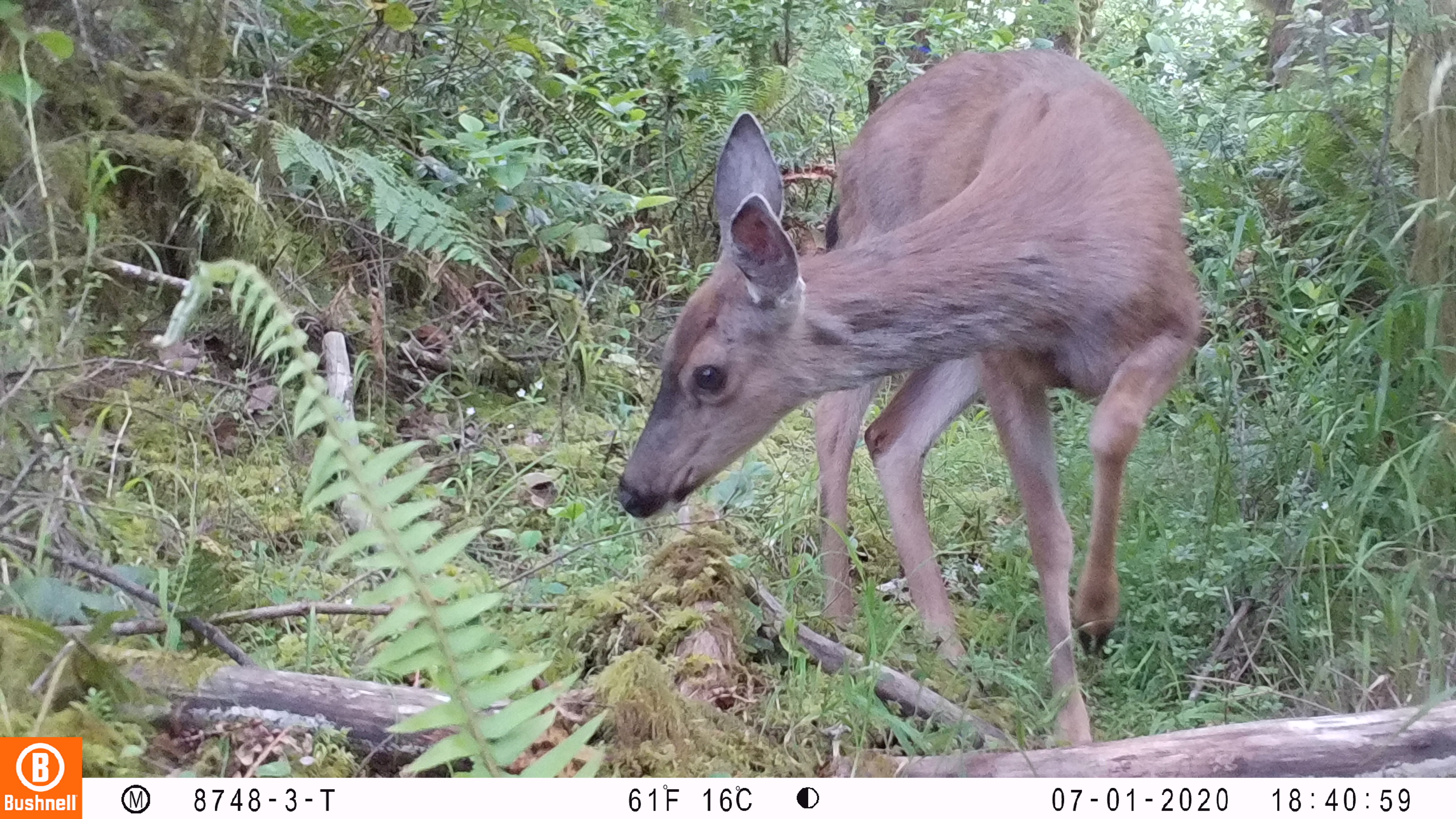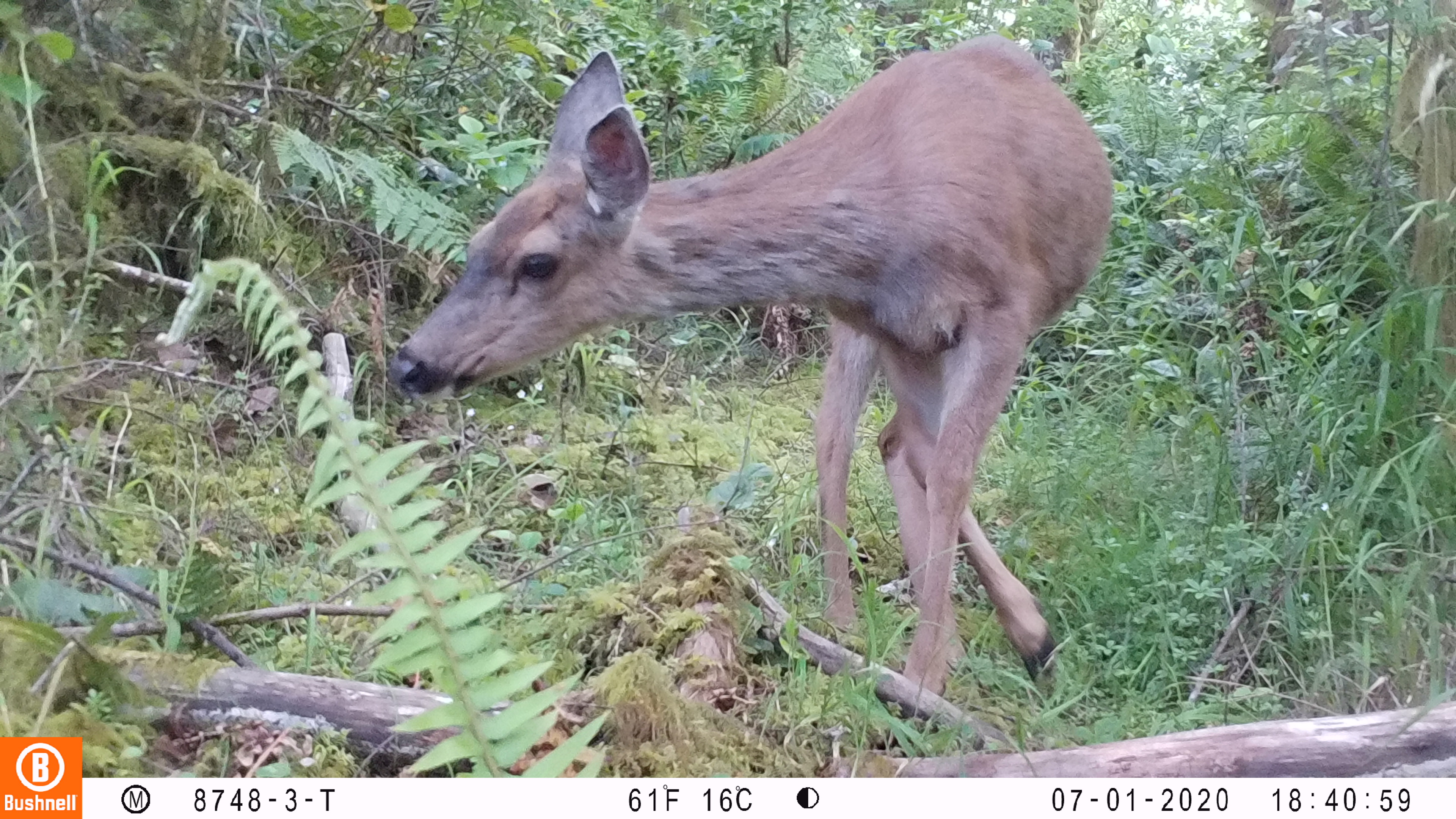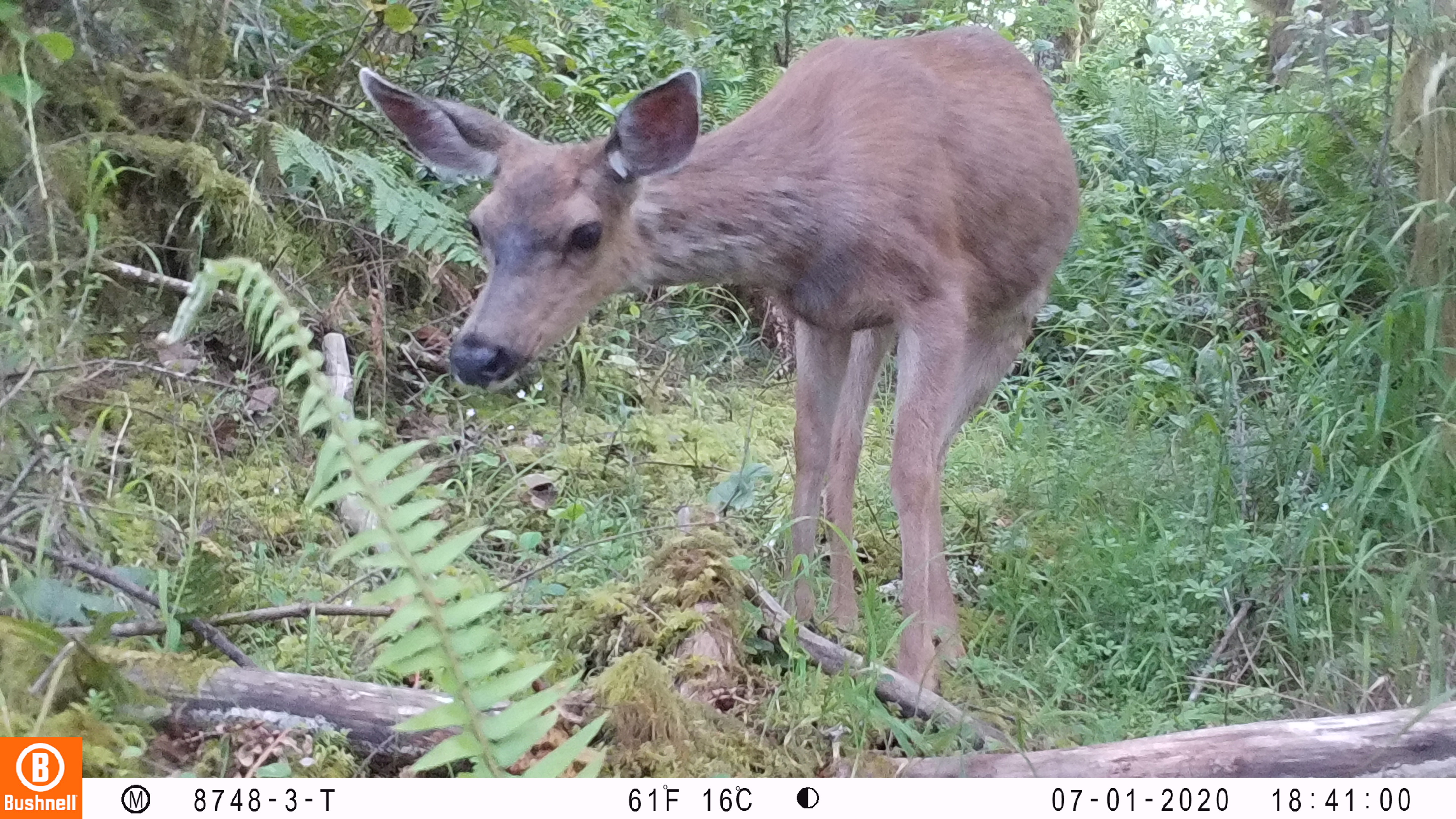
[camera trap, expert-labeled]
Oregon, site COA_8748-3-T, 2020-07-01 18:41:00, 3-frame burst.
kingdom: Animalia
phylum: Chordata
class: Mammalia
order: Artiodactyla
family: Cervidae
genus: Odocoileus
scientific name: Odocoileus hemionus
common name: black-tailed deer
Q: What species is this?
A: Black-tailed deer (Odocoileus hemionus).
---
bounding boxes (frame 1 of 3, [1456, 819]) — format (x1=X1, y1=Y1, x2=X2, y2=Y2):
black-tailed deer: (x1=611, y1=42, x2=1214, y2=740)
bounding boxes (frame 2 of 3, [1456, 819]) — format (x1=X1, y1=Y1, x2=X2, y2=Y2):
black-tailed deer: (x1=391, y1=10, x2=1127, y2=694)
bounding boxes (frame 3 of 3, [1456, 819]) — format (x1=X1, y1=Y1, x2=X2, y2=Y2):
black-tailed deer: (x1=353, y1=7, x2=1083, y2=689)